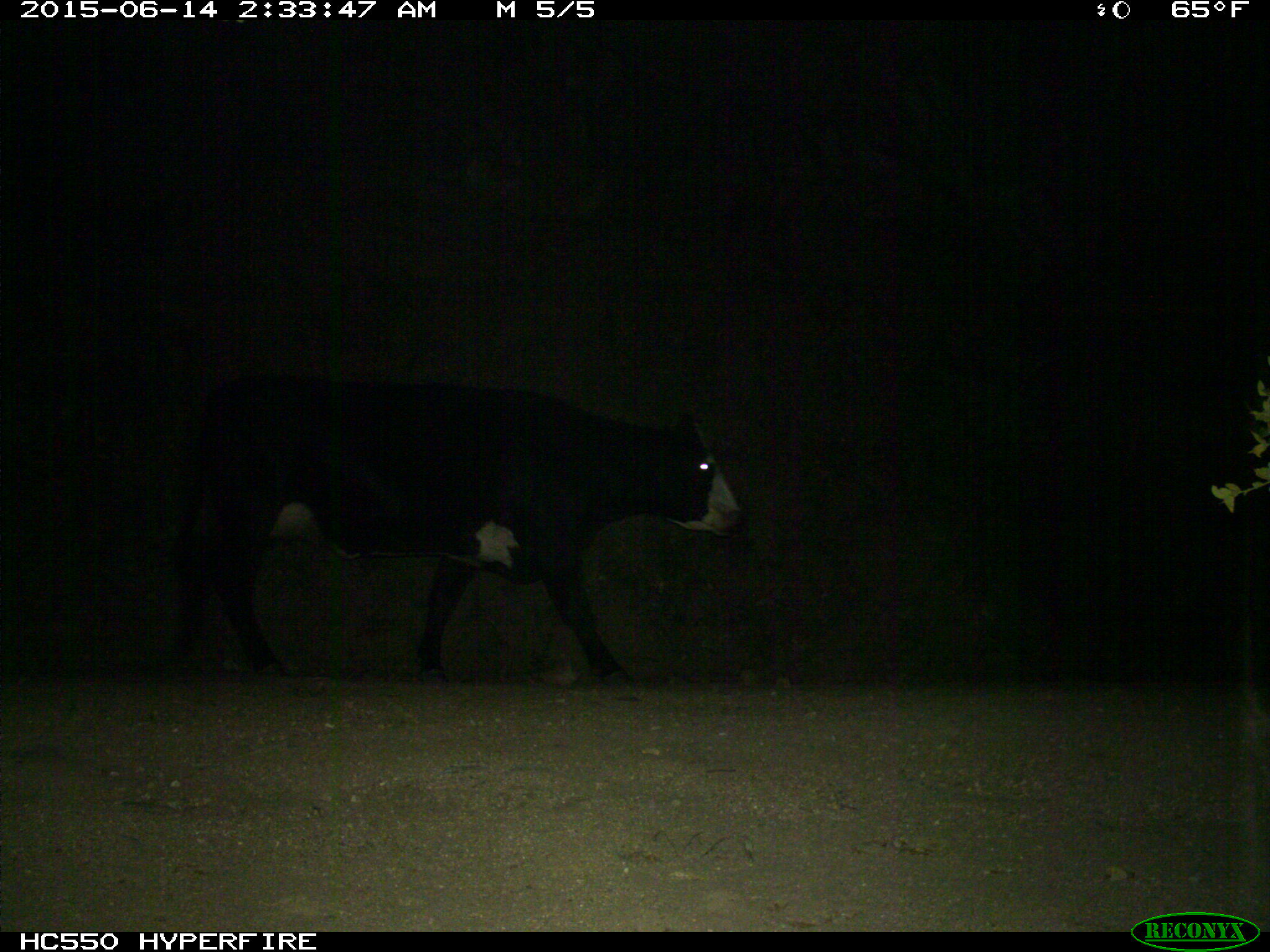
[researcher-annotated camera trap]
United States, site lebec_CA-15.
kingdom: Animalia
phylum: Chordata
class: Mammalia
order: Artiodactyla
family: Bovidae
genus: Bos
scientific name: Bos taurus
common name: domestic cow